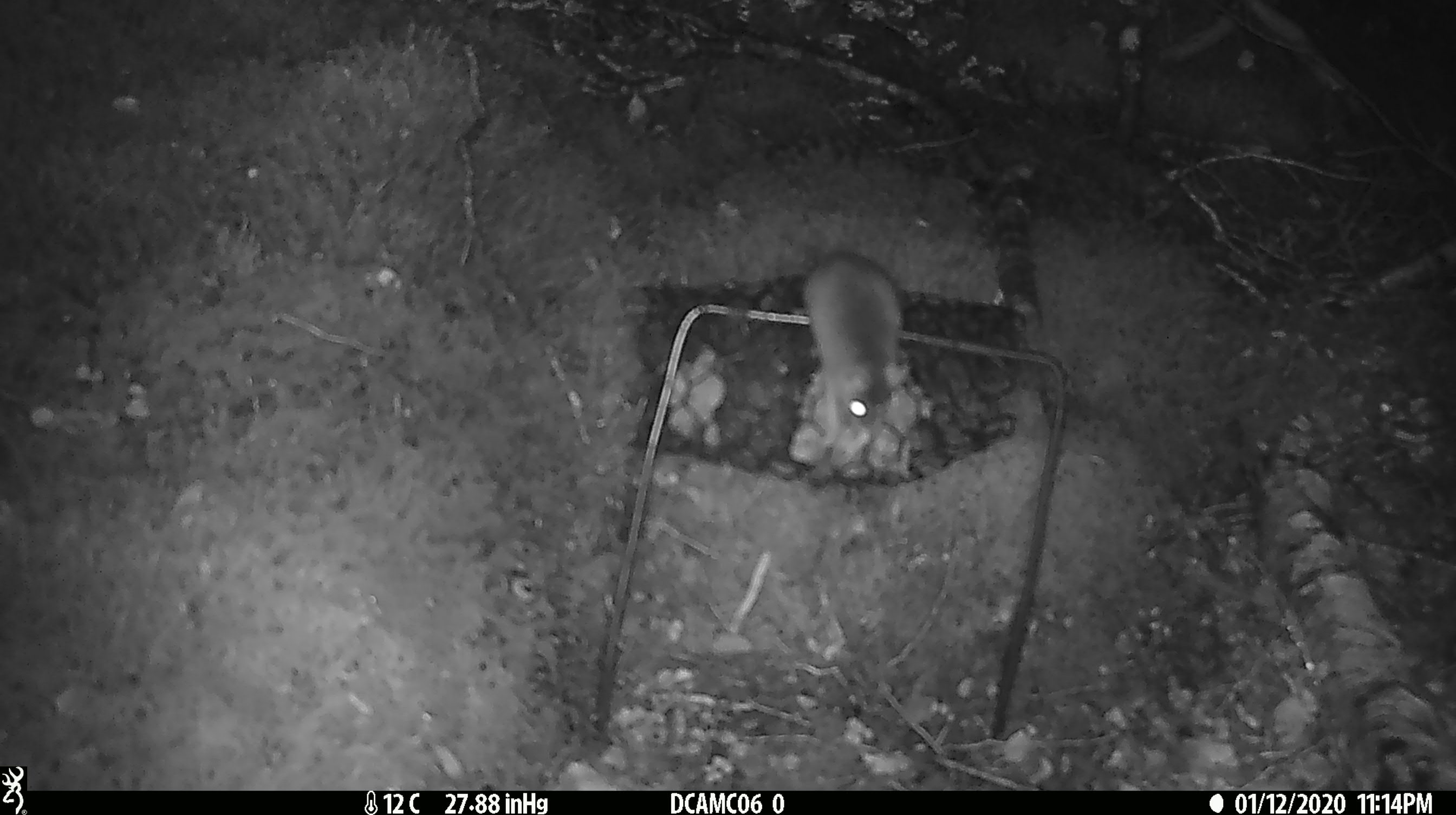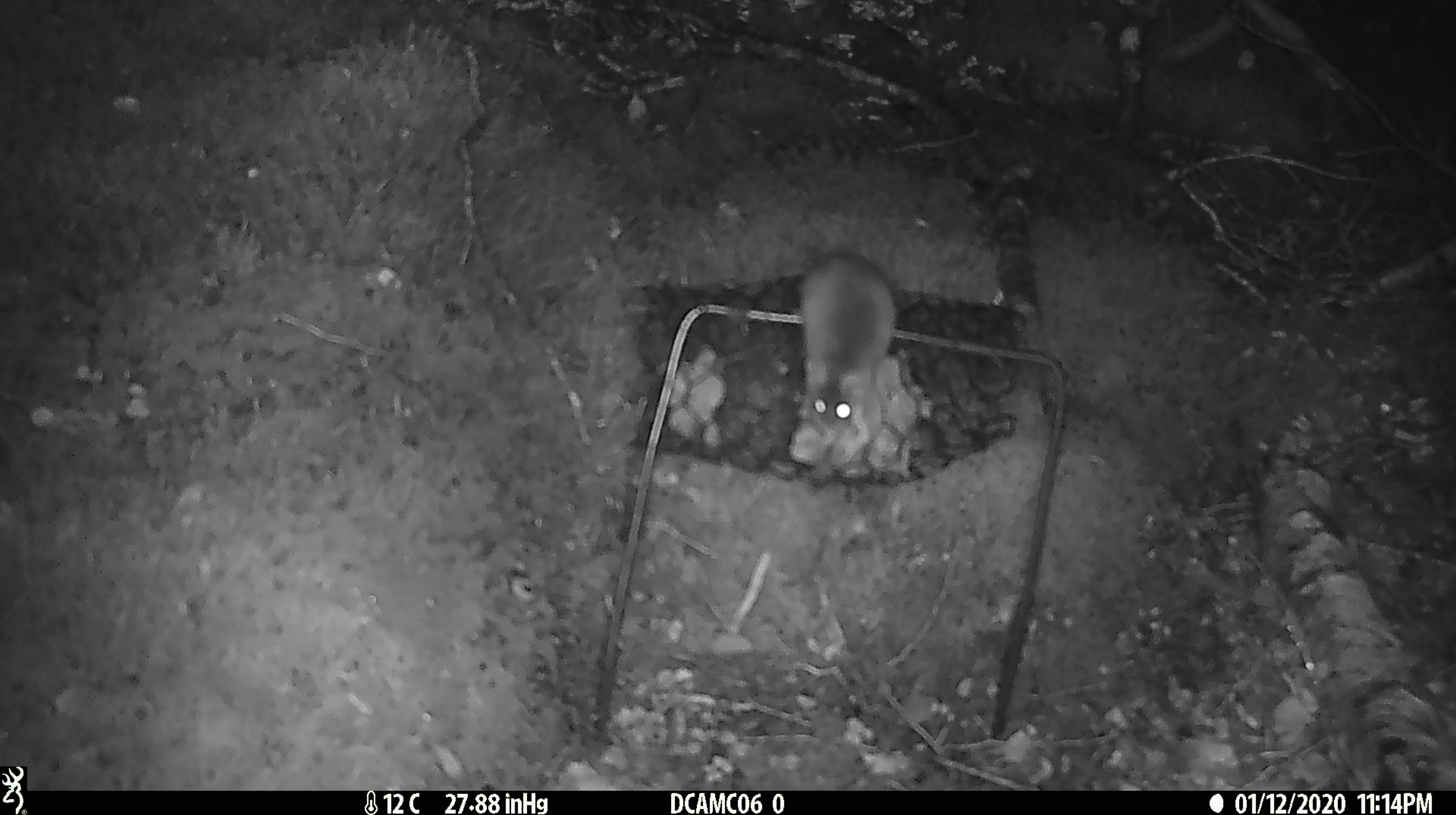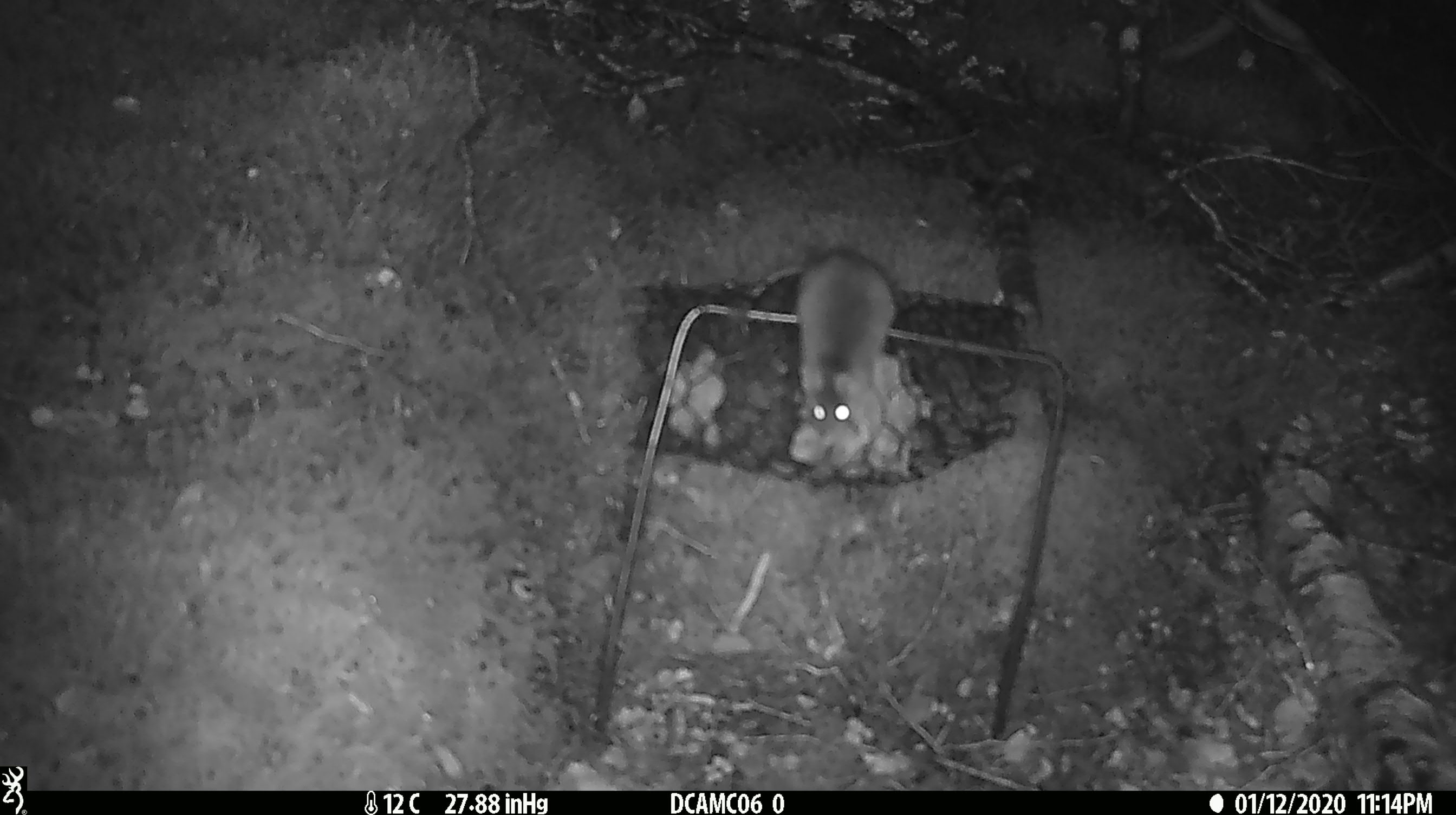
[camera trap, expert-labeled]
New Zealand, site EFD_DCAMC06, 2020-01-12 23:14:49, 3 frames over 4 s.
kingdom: Animalia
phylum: Chordata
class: Mammalia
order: Rodentia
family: Muridae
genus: Mus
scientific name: Mus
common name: mouse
Mouse (Mus).